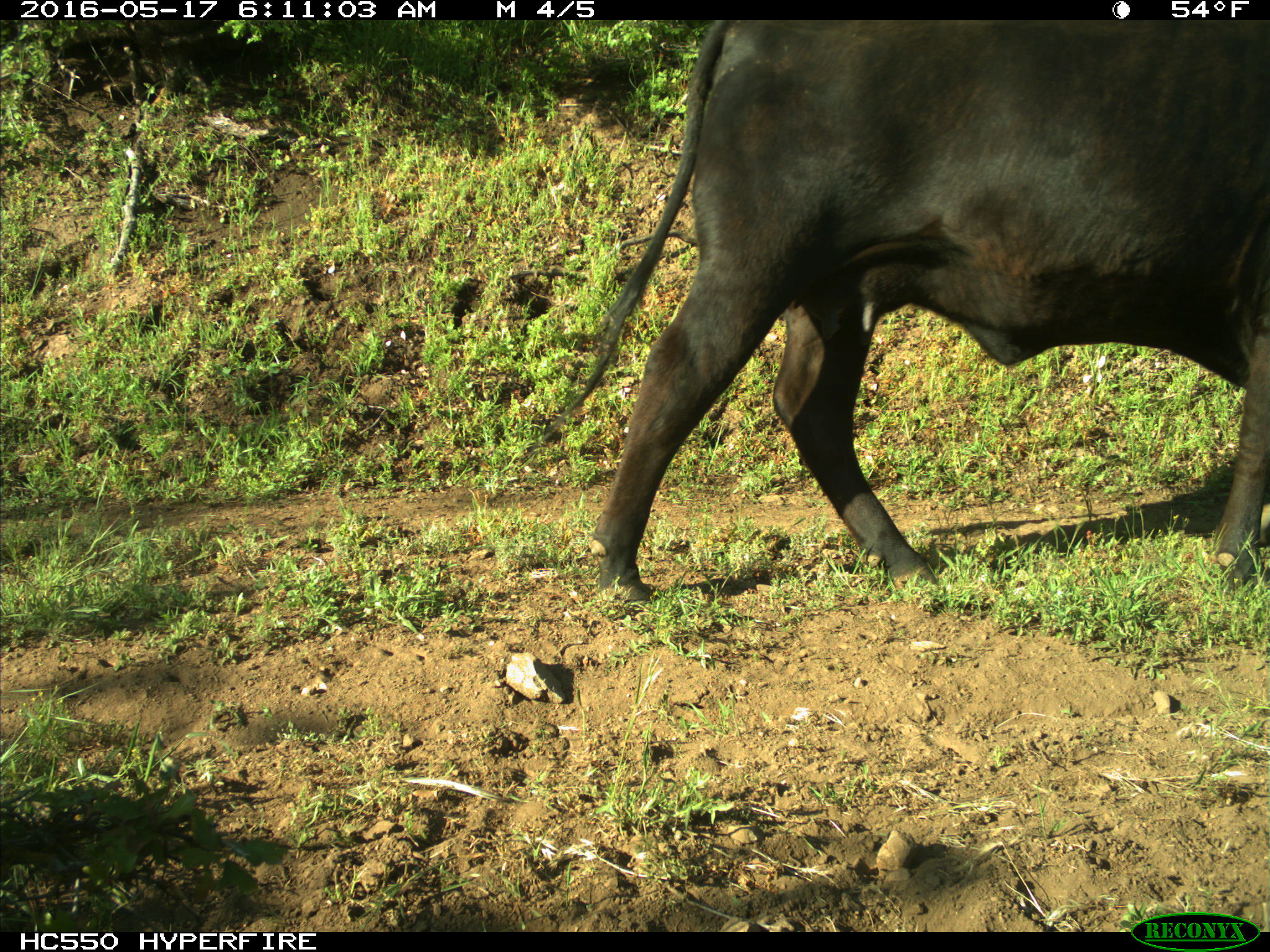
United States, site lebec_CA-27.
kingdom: Animalia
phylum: Chordata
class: Mammalia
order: Artiodactyla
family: Bovidae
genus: Bos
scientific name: Bos taurus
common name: domestic cow